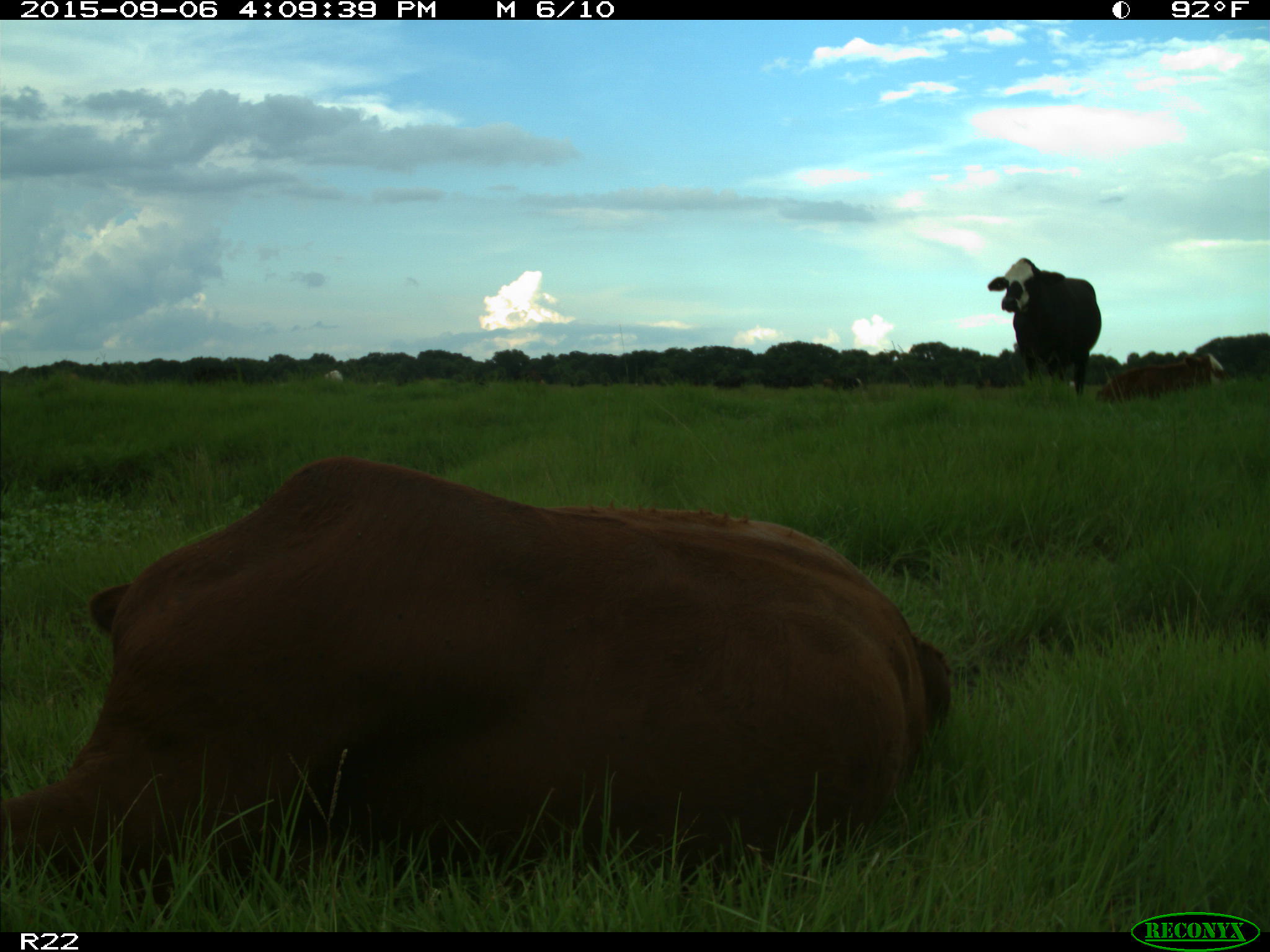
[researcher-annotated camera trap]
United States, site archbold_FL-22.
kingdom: Animalia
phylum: Chordata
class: Mammalia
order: Artiodactyla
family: Bovidae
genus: Bos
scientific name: Bos taurus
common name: domestic cow